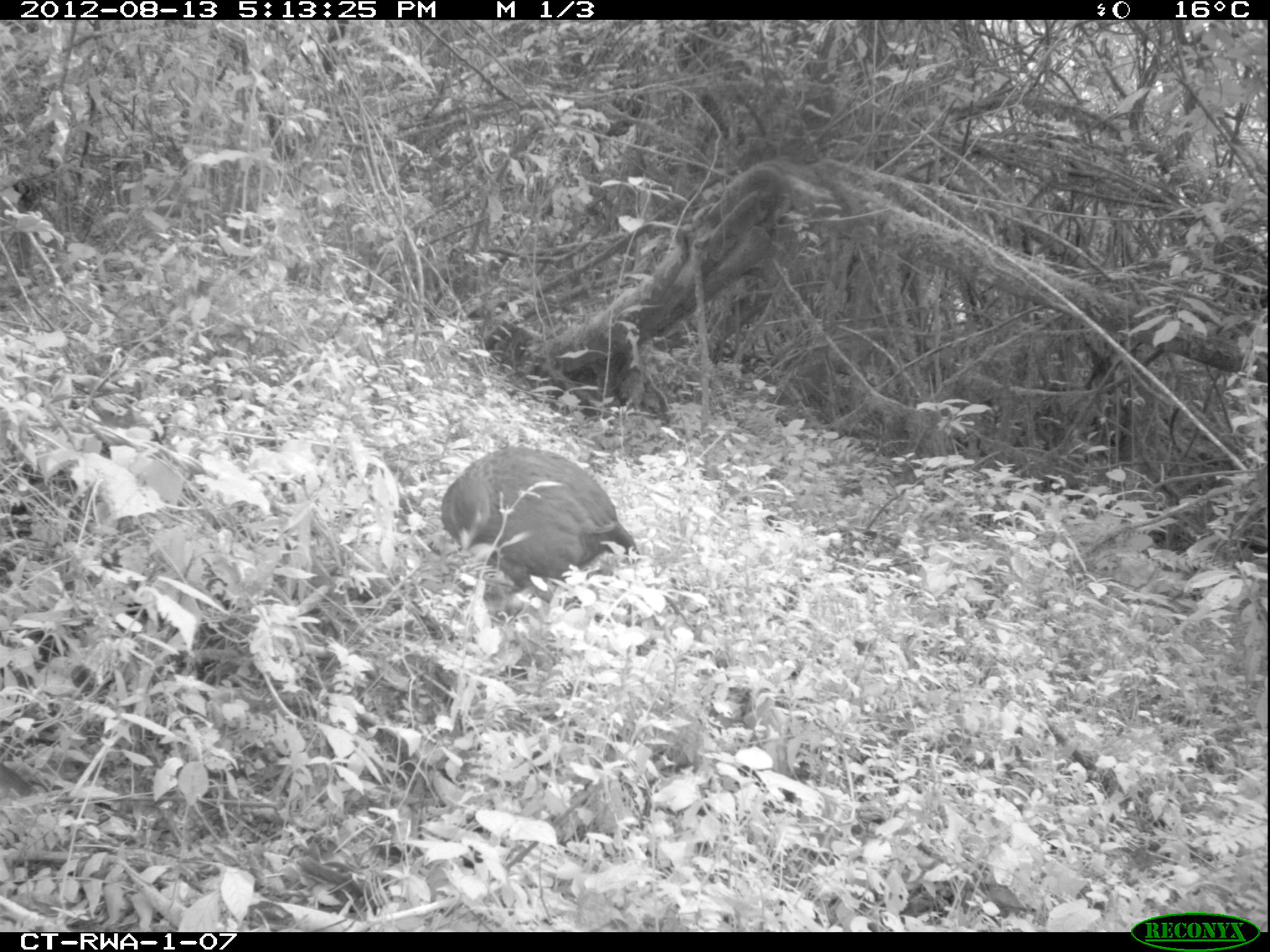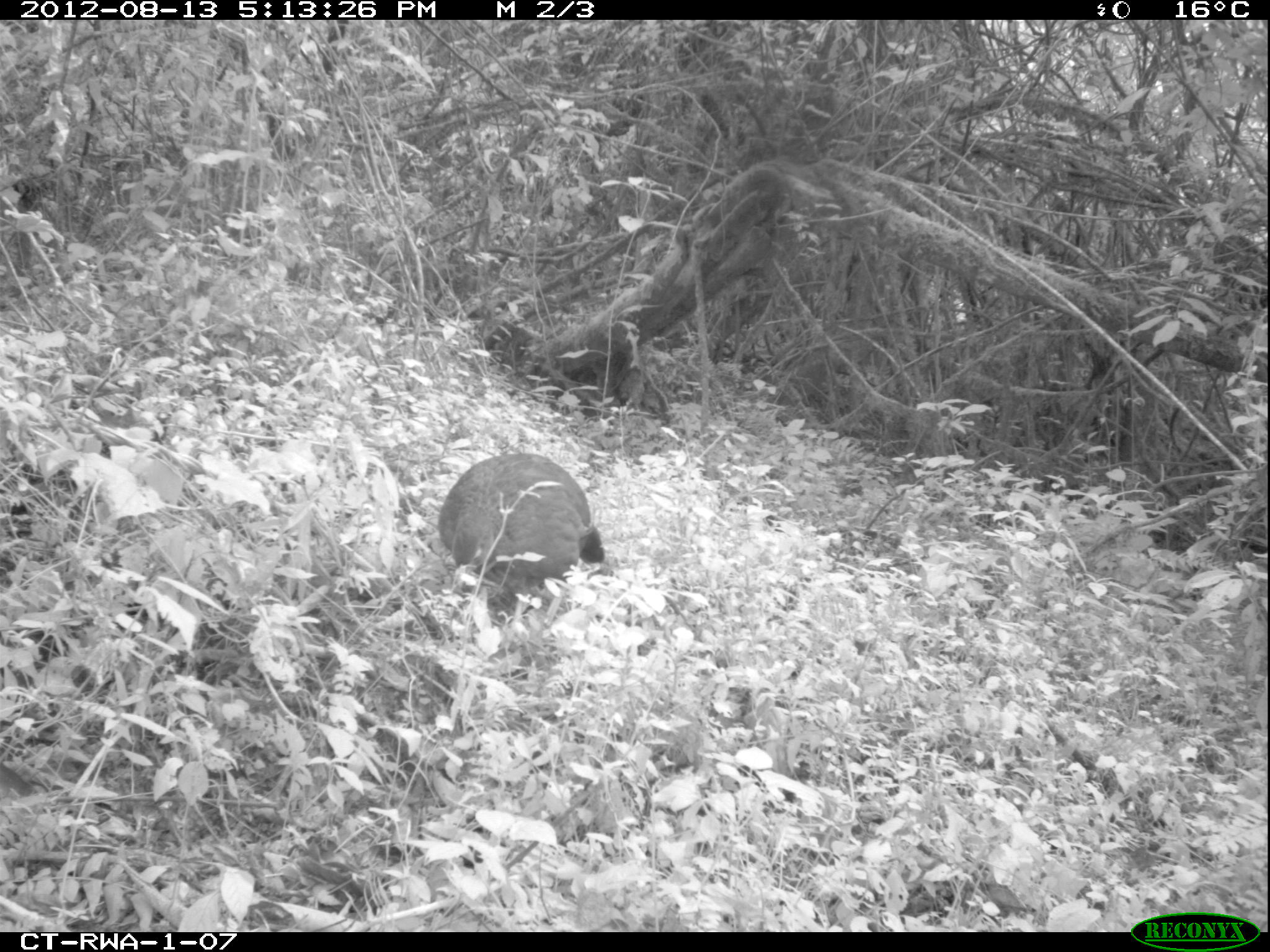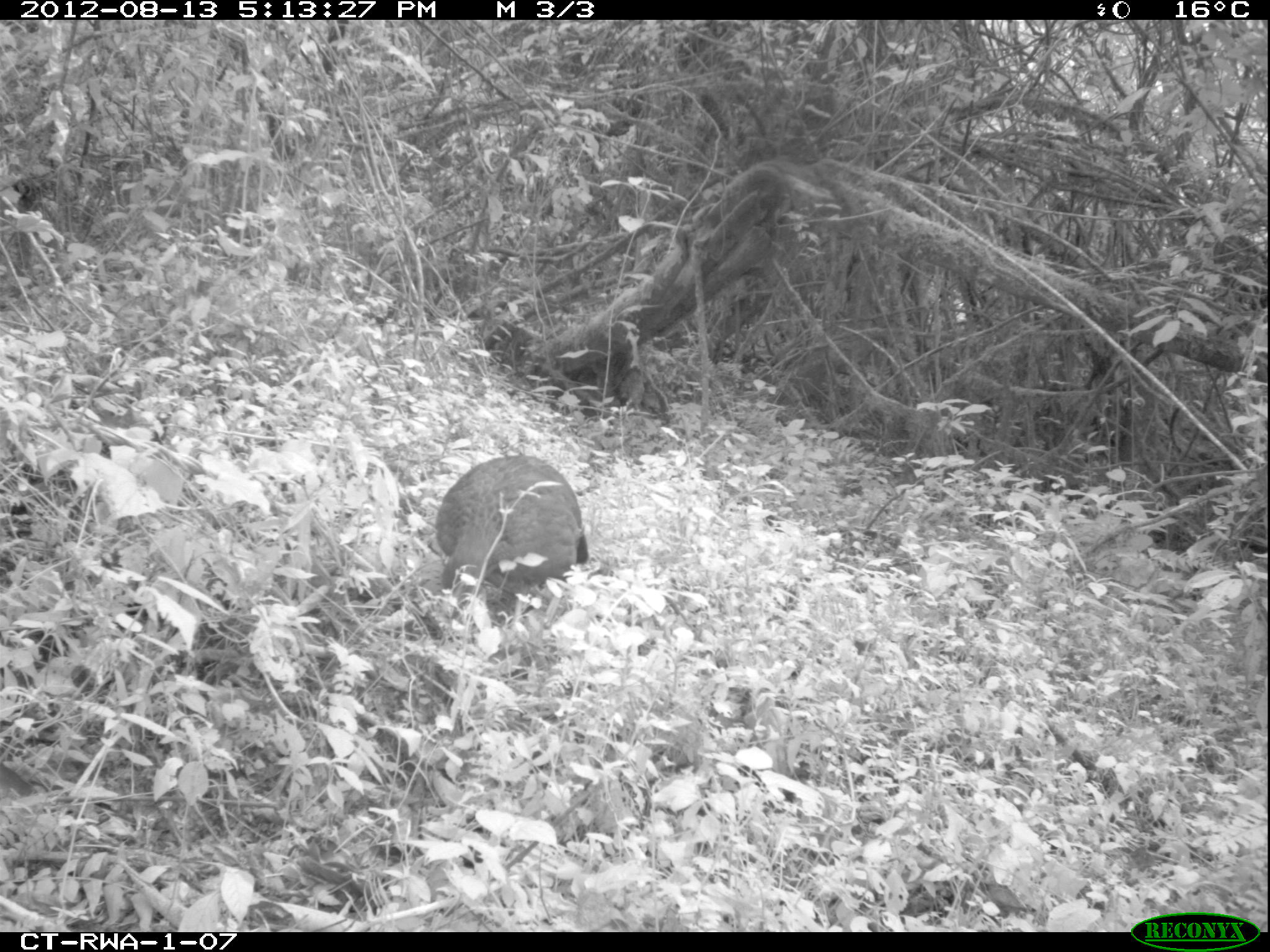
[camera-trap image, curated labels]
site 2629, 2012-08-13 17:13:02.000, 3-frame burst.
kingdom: Animalia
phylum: Chordata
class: Aves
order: Galliformes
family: Phasianidae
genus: Pternistis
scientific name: Pternistis nobilis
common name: handsome francolin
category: francolinus nobilis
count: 1